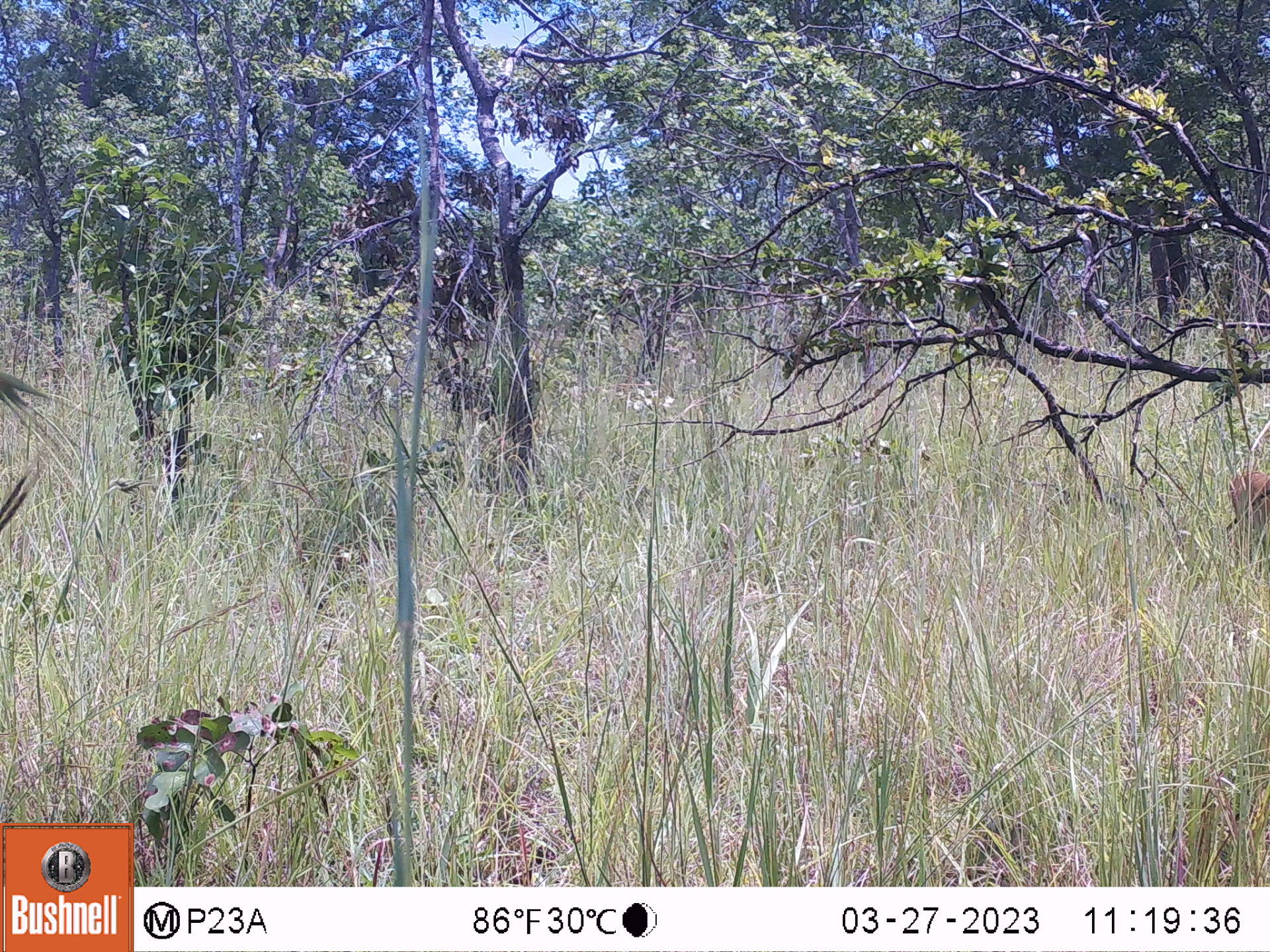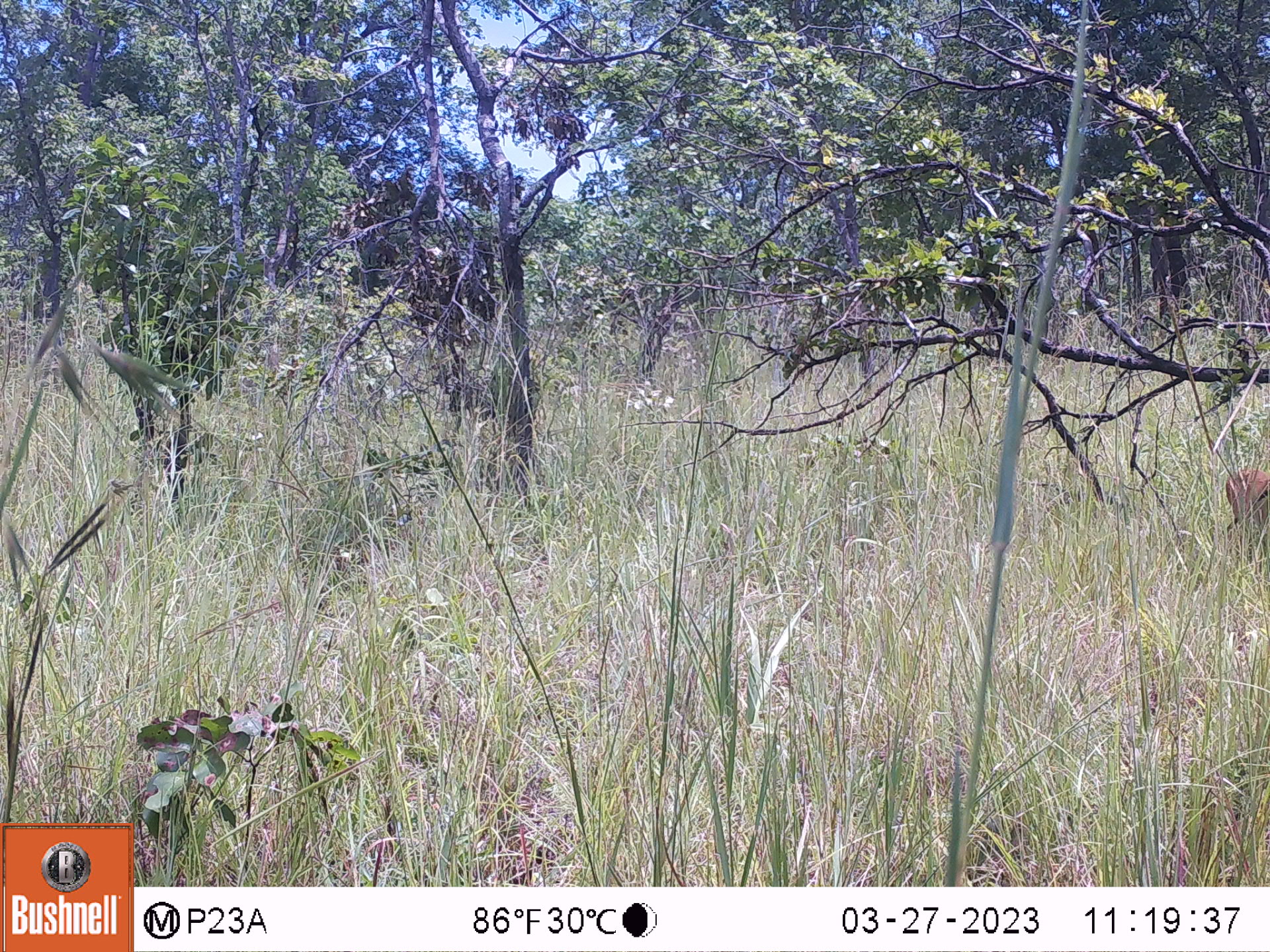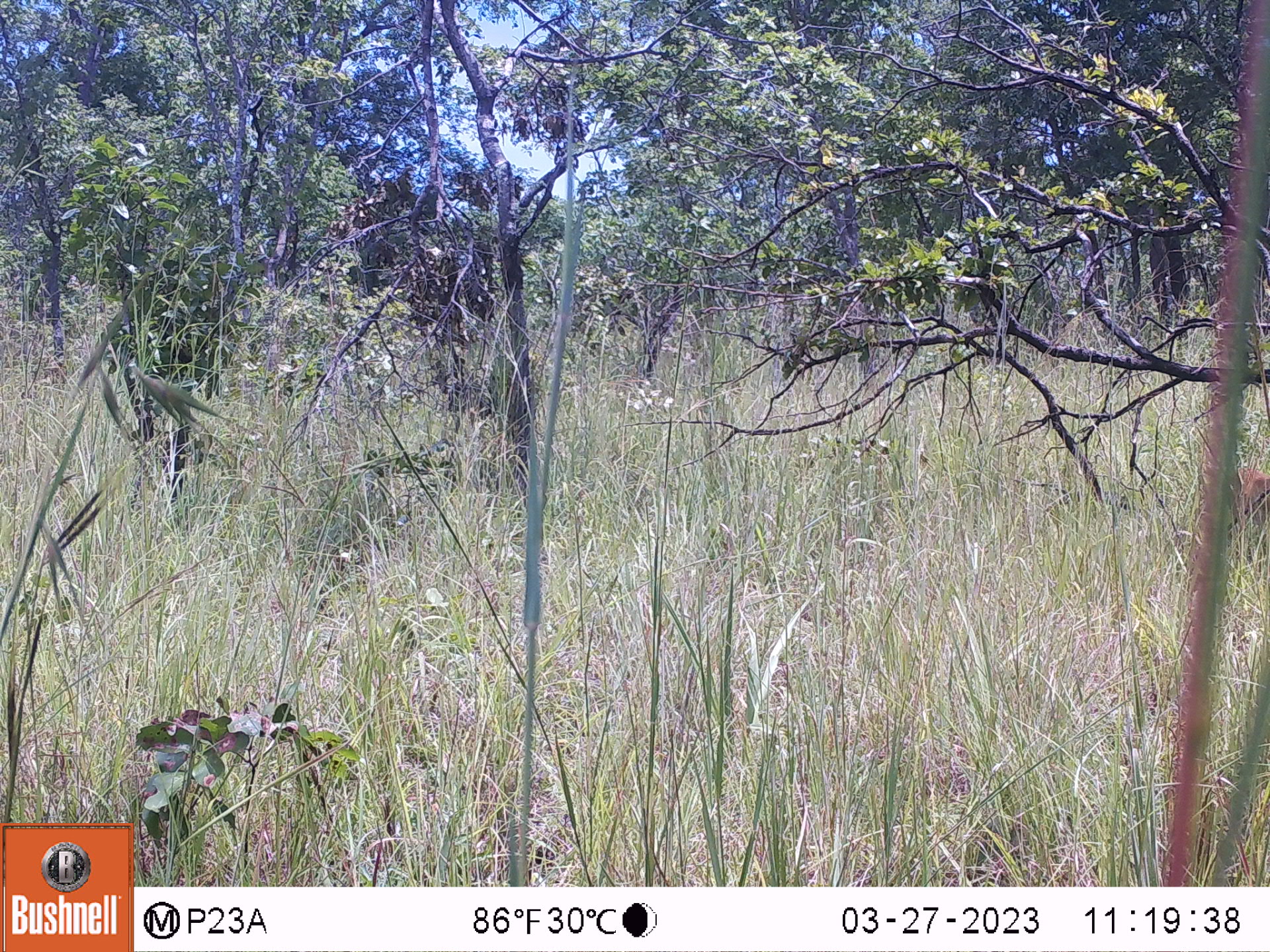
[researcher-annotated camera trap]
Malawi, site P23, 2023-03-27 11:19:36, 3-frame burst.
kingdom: Animalia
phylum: Chordata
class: Mammalia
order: Artiodactyla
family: Bovidae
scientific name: Antilopinae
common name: small antelope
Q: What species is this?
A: Small antelope (Antilopinae).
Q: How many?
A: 1.